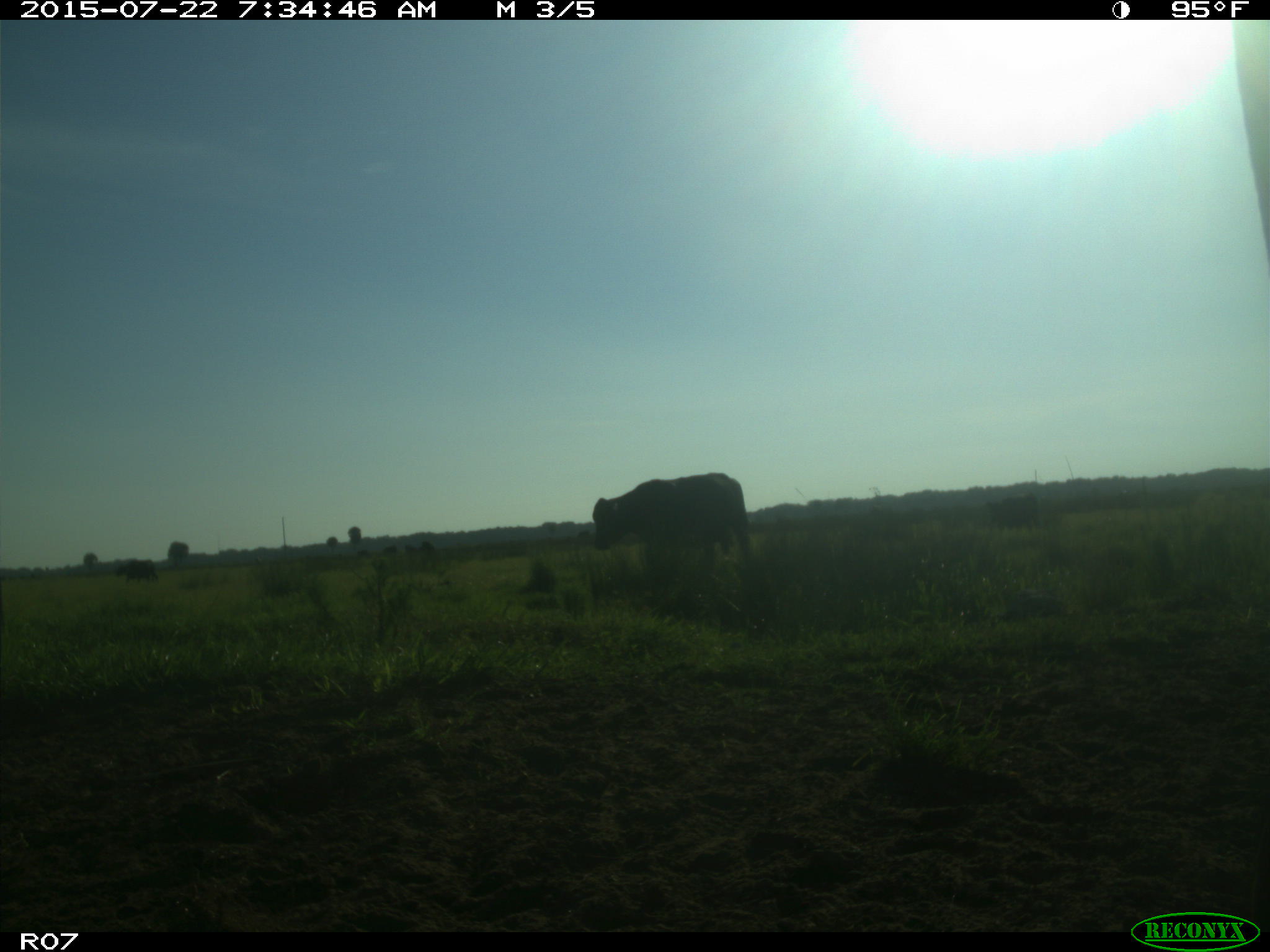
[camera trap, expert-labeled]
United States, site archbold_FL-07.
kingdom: Animalia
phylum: Chordata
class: Mammalia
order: Artiodactyla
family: Bovidae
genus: Bos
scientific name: Bos taurus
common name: domestic cow